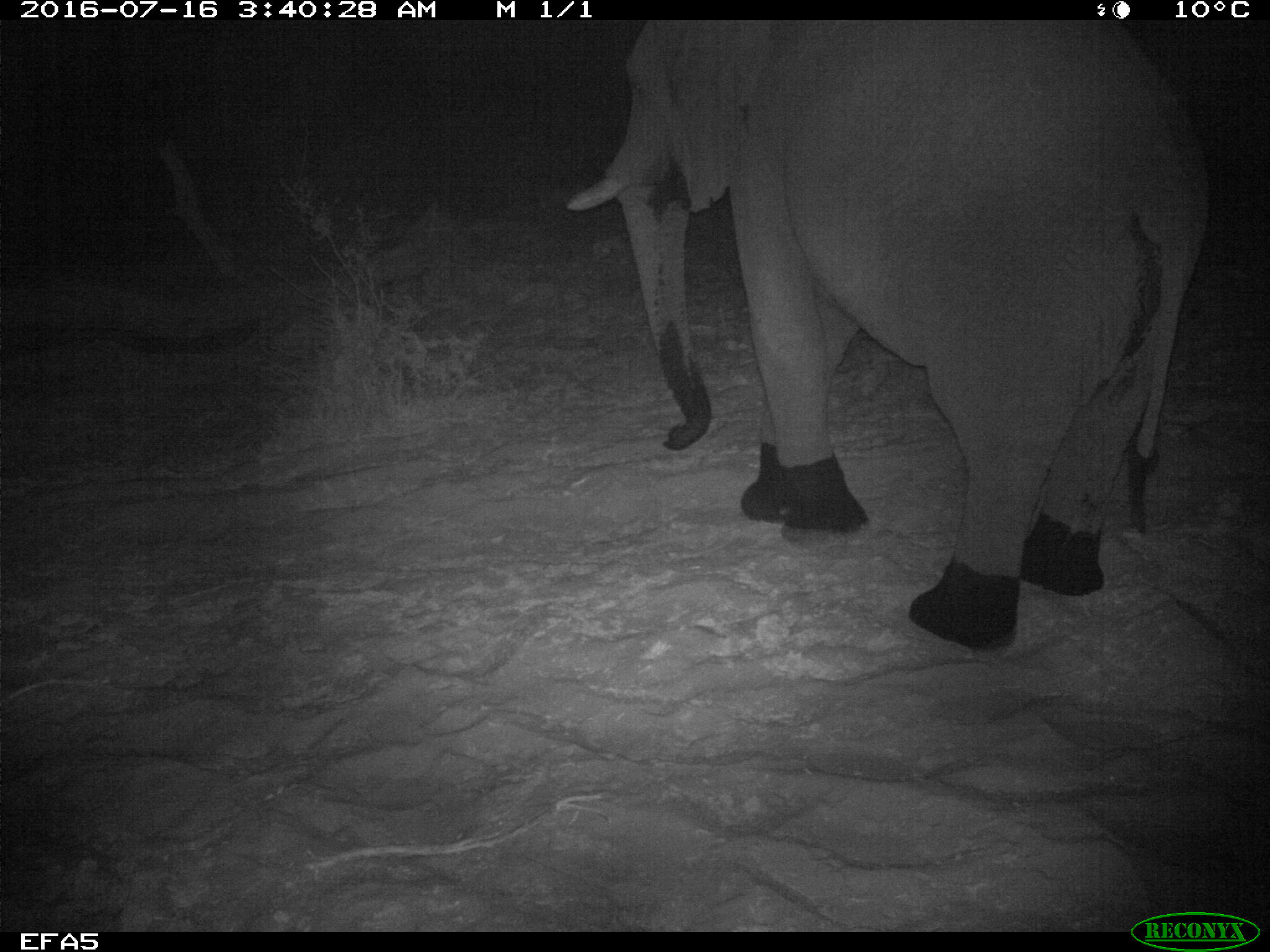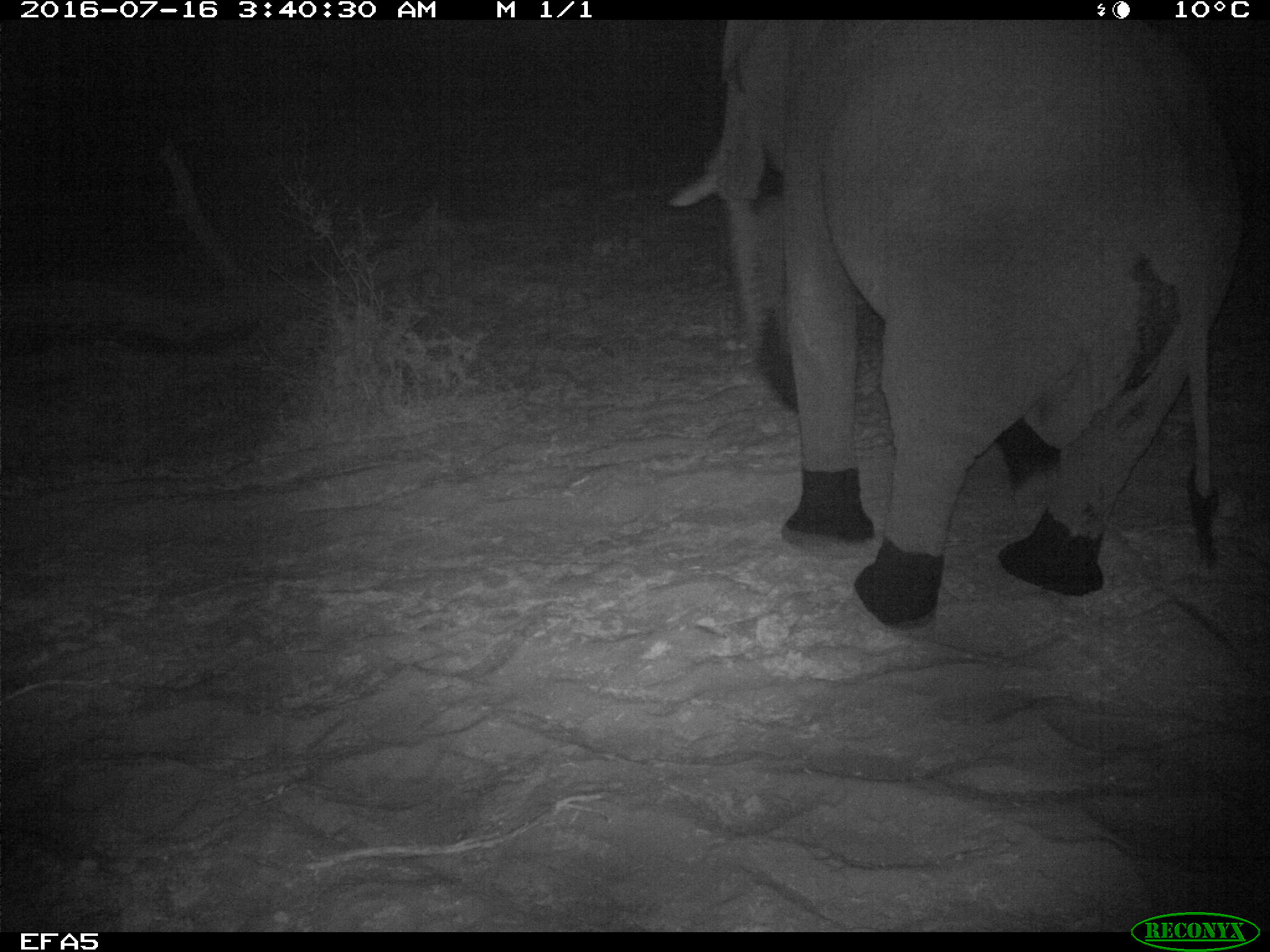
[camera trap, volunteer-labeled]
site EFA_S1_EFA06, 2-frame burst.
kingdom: Animalia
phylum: Chordata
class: Mammalia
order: Proboscidea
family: Elephantidae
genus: Loxodonta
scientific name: Loxodonta africana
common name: african bush elephant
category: elephant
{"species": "elephant (african bush elephant) (Loxodonta africana)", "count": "1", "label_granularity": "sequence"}